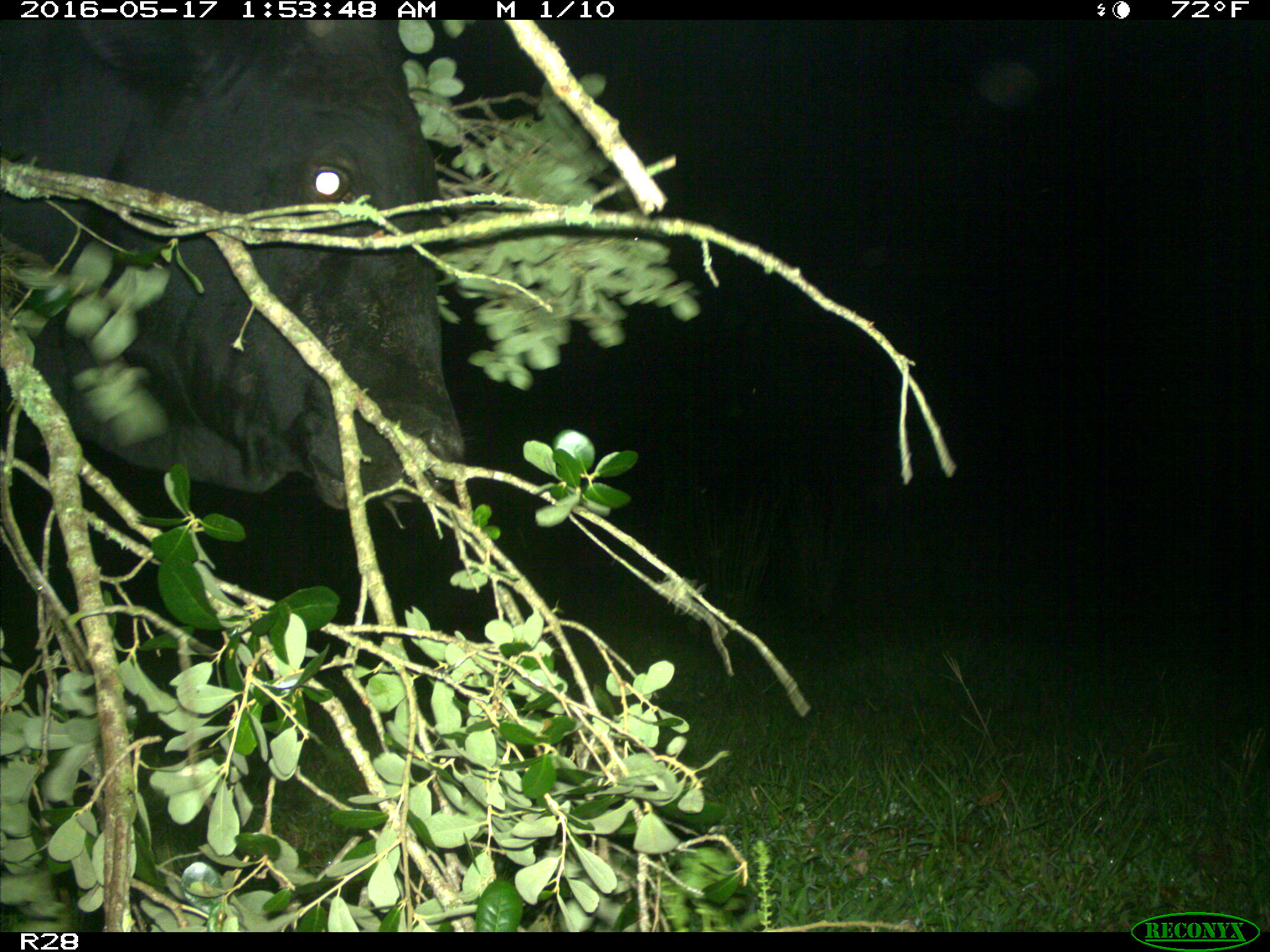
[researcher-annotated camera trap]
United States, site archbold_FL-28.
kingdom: Animalia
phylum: Chordata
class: Mammalia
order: Artiodactyla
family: Bovidae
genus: Bos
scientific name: Bos taurus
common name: domestic cow